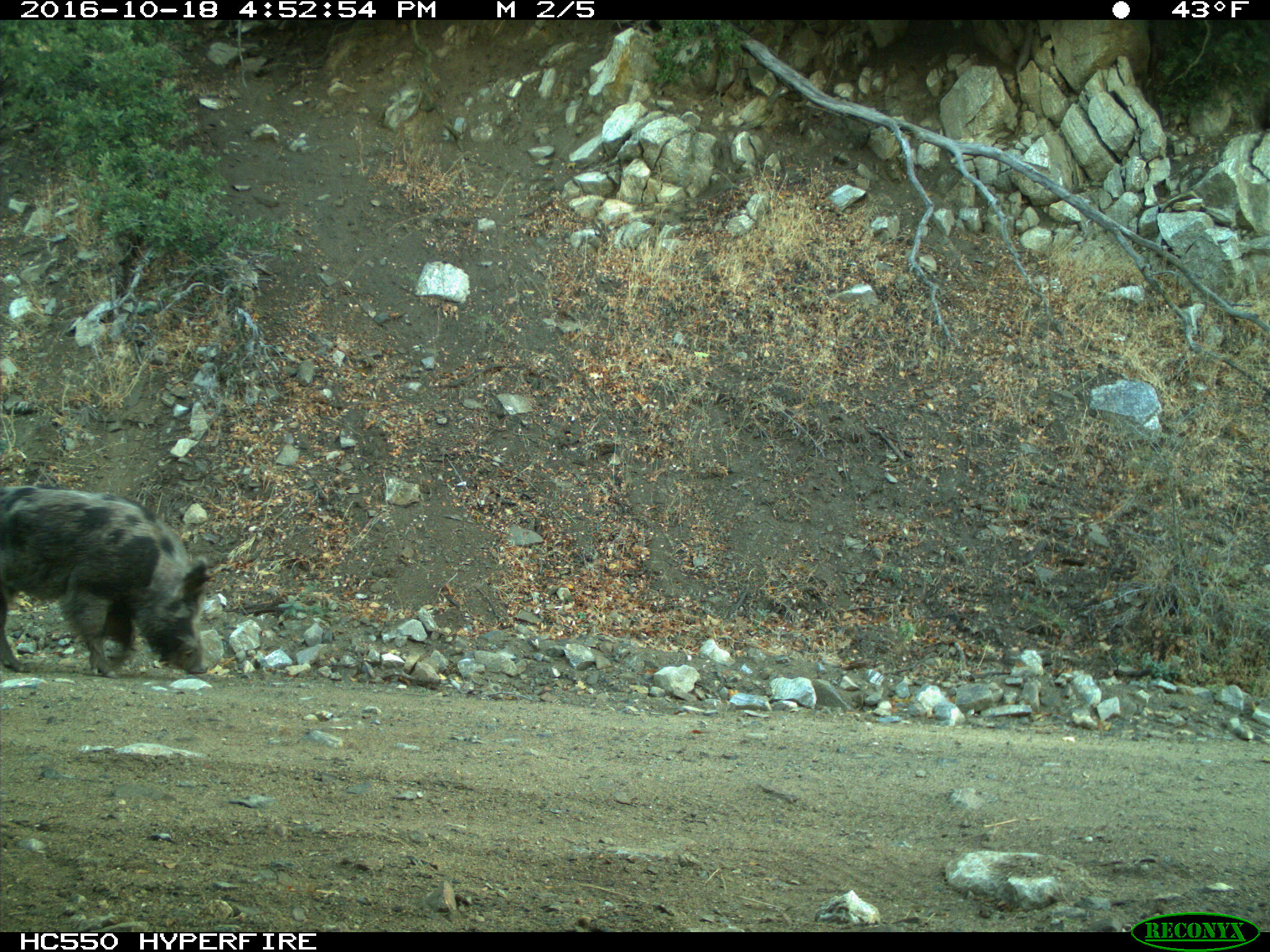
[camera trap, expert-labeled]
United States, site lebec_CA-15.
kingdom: Animalia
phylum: Chordata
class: Mammalia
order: Artiodactyla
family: Suidae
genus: Sus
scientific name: Sus scrofa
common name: wild boar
Sus scrofa (wild boar).